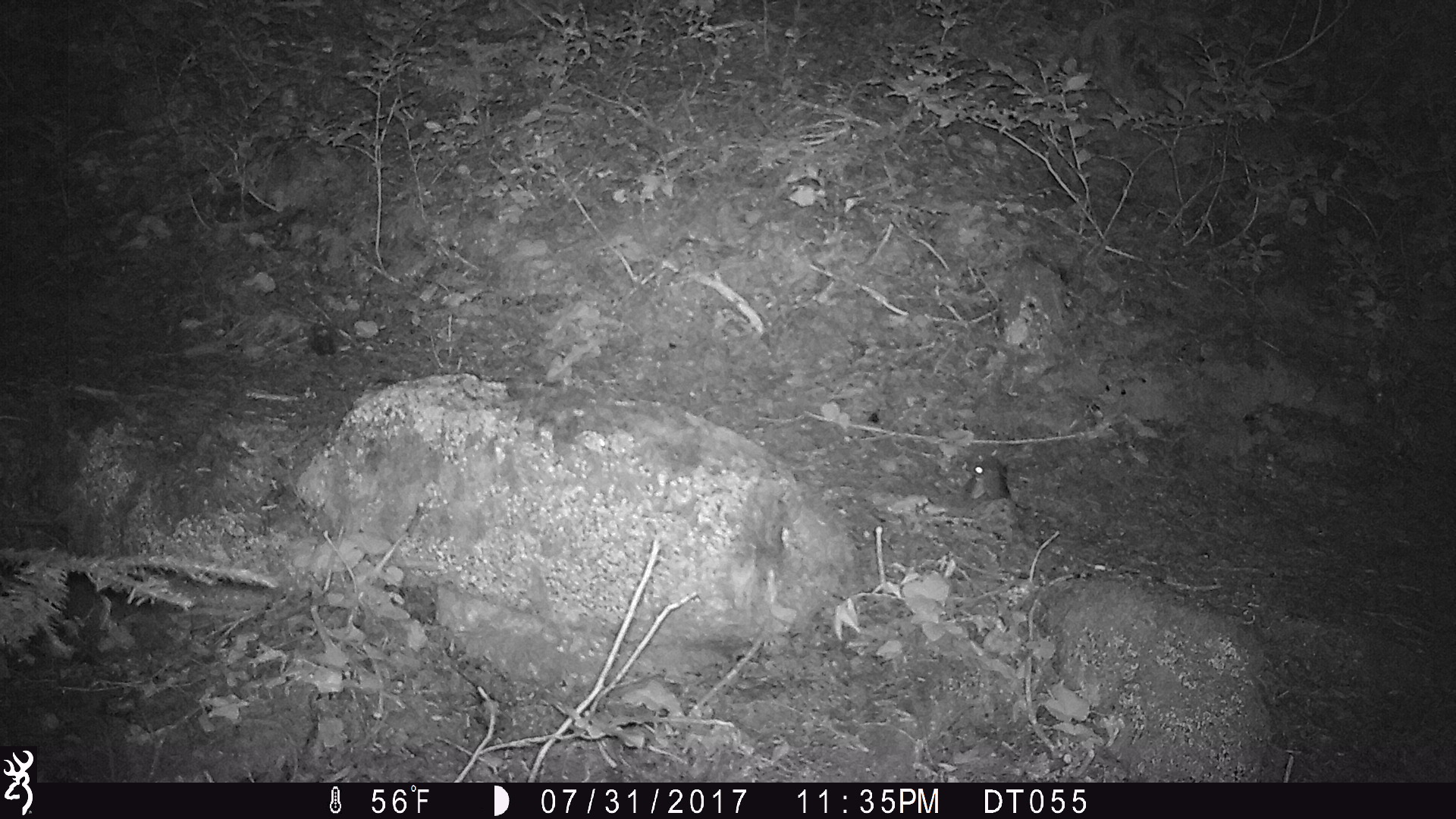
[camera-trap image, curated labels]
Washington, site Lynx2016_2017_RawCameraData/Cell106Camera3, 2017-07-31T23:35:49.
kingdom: Animalia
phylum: Chordata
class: Mammalia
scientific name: Mammalia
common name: small mammal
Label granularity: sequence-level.